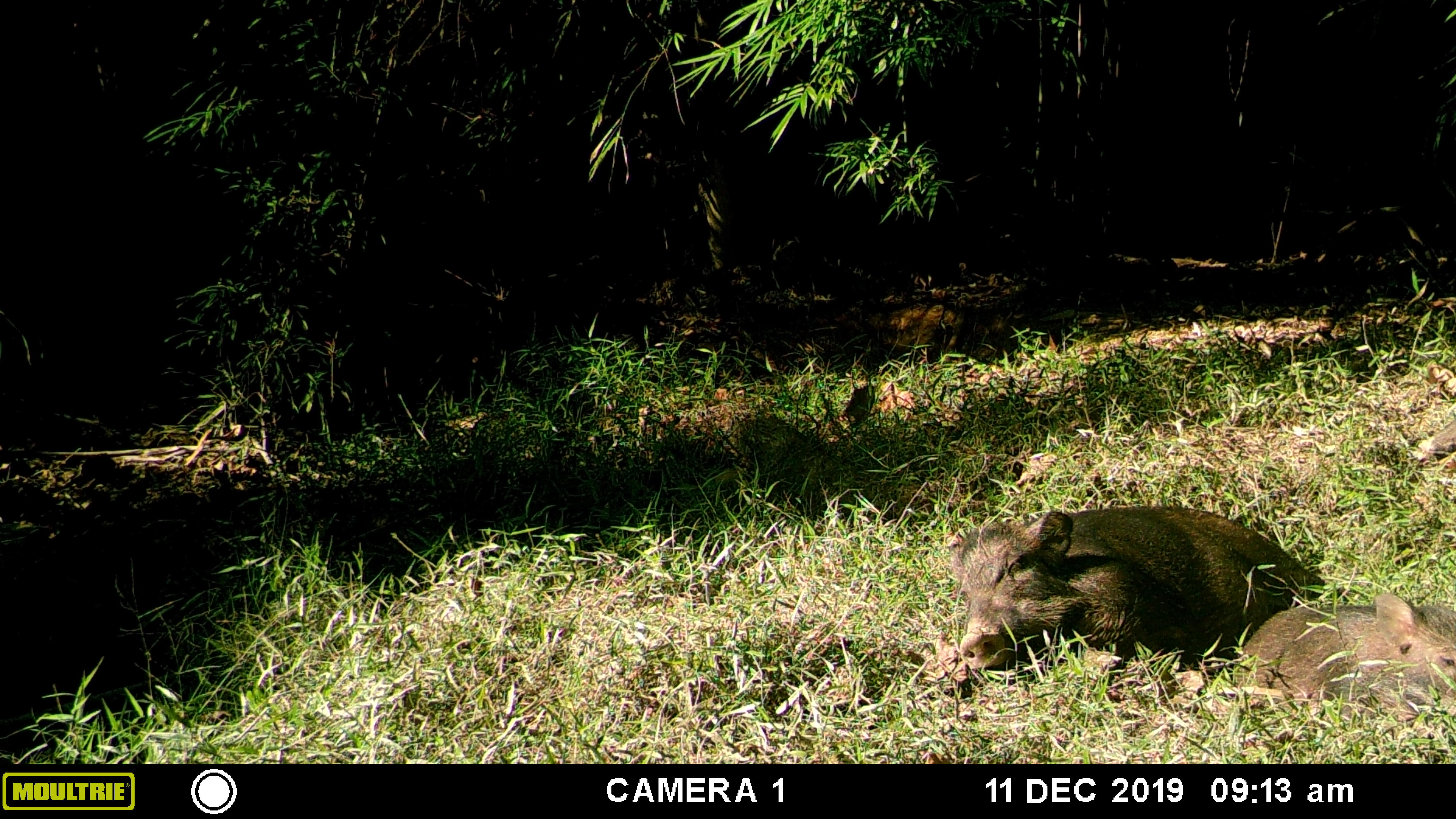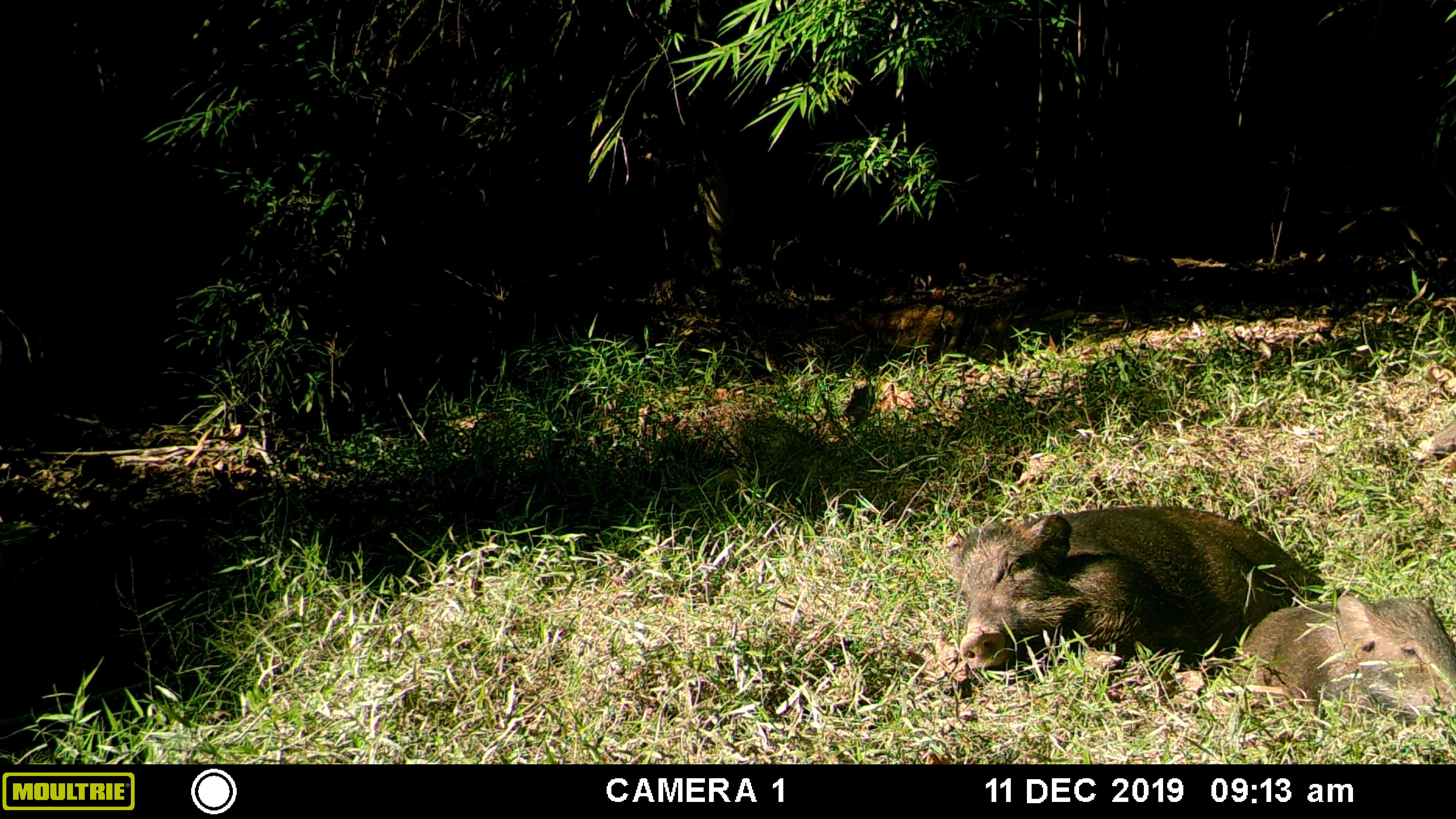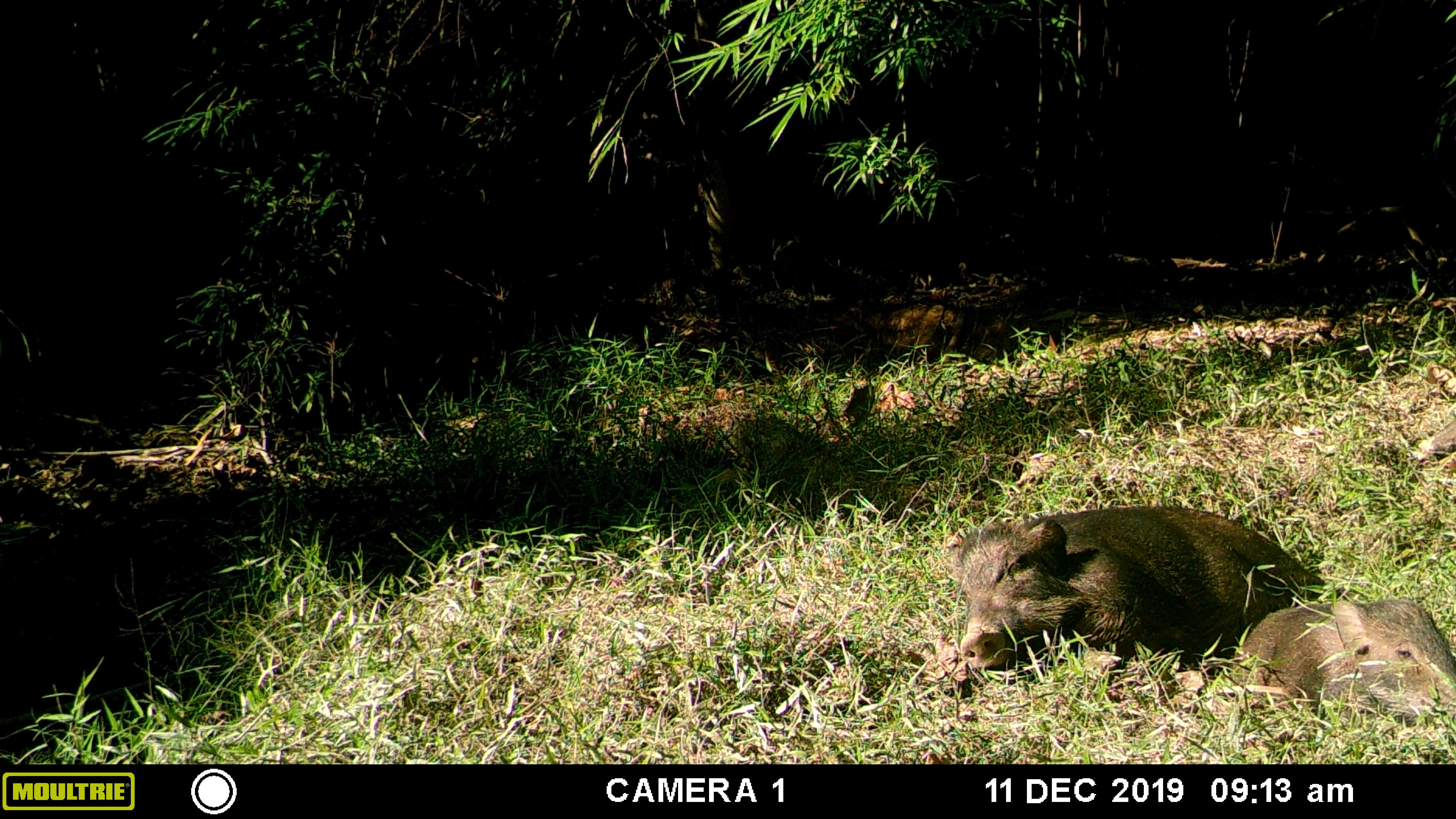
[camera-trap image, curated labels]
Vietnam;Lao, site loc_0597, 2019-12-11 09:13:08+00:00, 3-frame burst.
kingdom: Animalia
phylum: Chordata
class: Mammalia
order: Artiodactyla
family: Suidae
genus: Sus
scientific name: Sus scrofa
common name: eurasian wild pig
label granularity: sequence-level